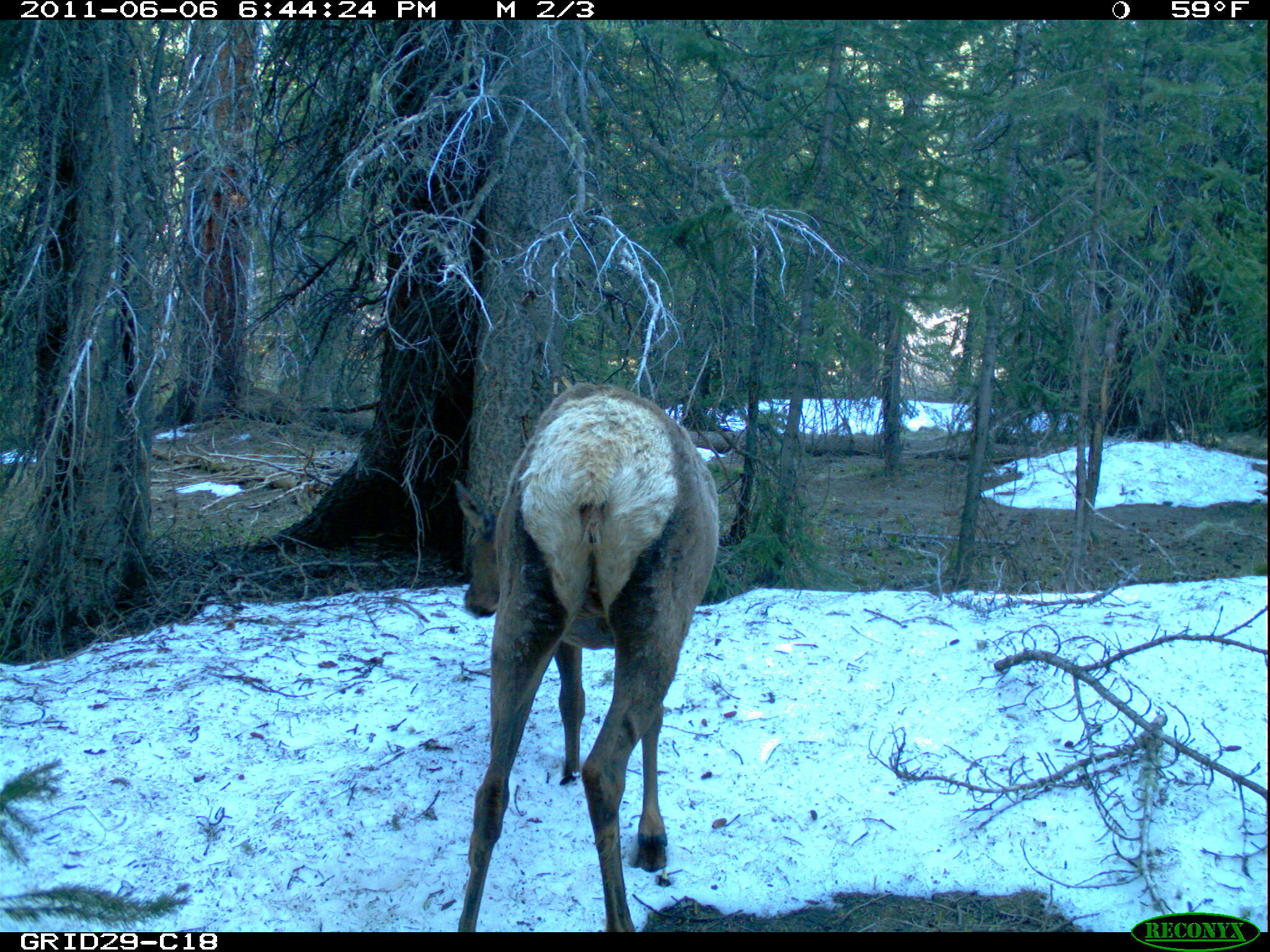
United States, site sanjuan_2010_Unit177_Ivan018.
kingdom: Animalia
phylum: Chordata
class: Mammalia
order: Artiodactyla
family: Cervidae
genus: Cervus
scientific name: Cervus elaphus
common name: red deer